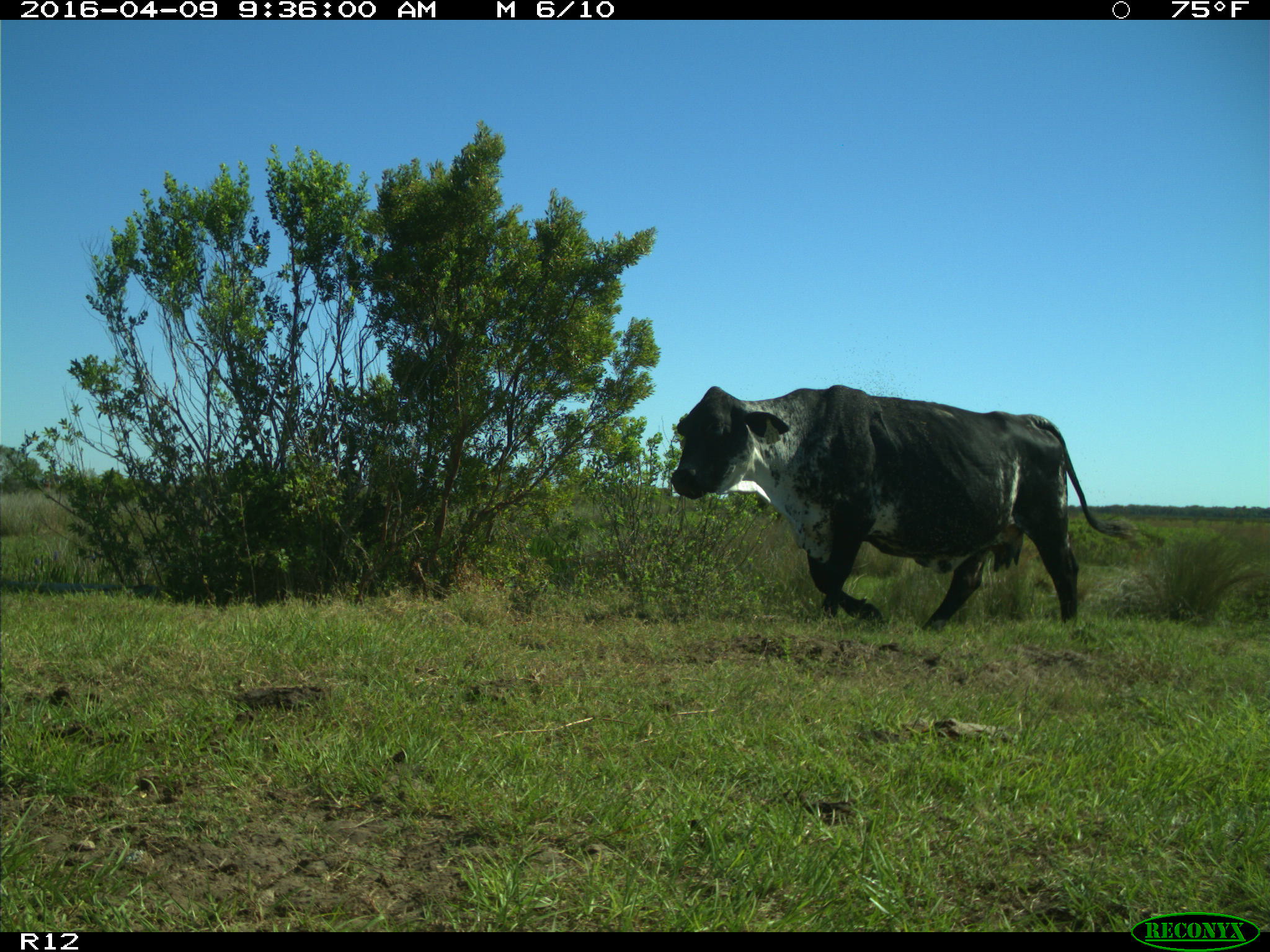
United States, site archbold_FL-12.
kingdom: Animalia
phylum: Chordata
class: Mammalia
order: Artiodactyla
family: Bovidae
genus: Bos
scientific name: Bos taurus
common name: domestic cow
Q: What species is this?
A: Bos taurus (domestic cow).